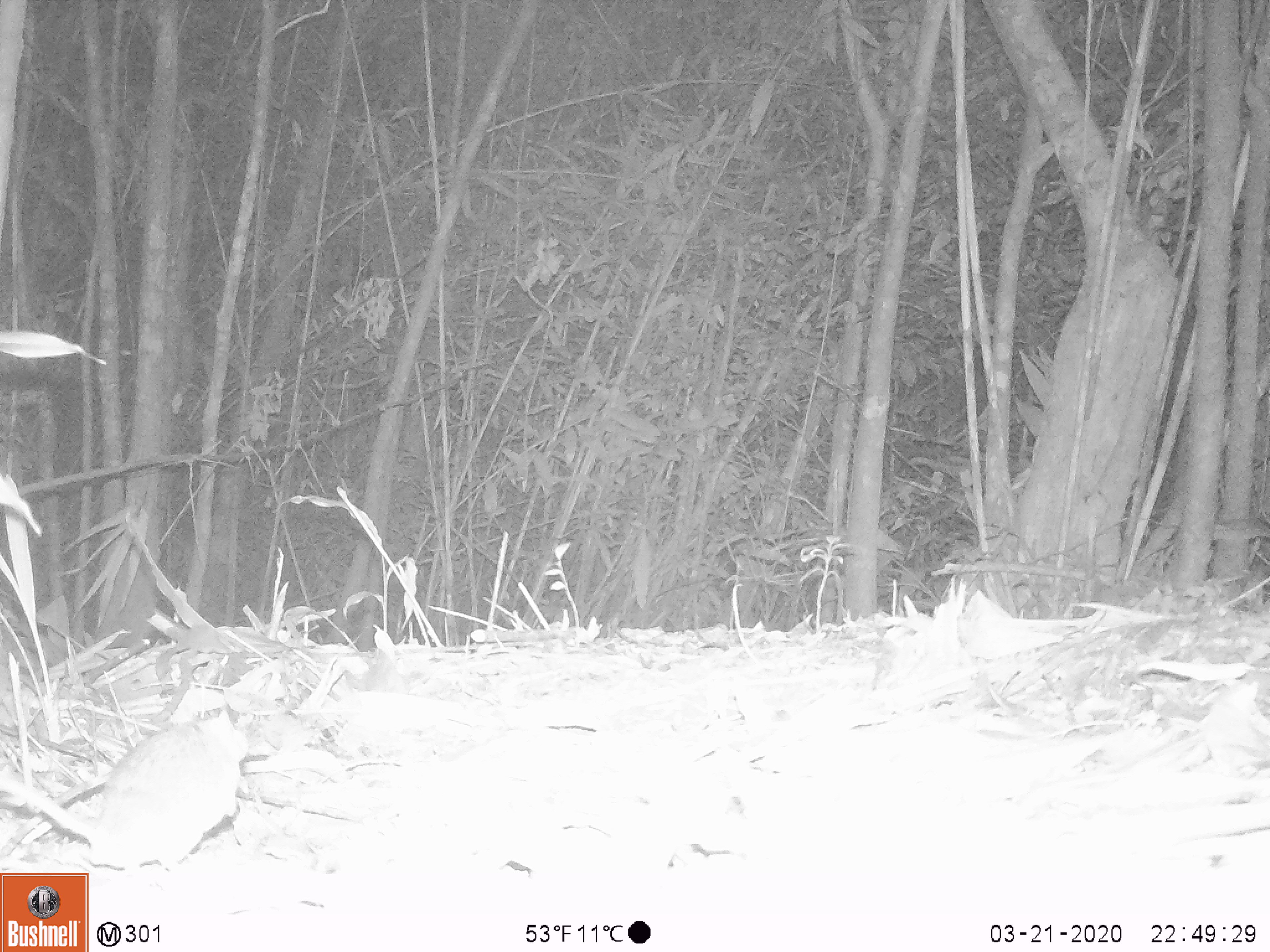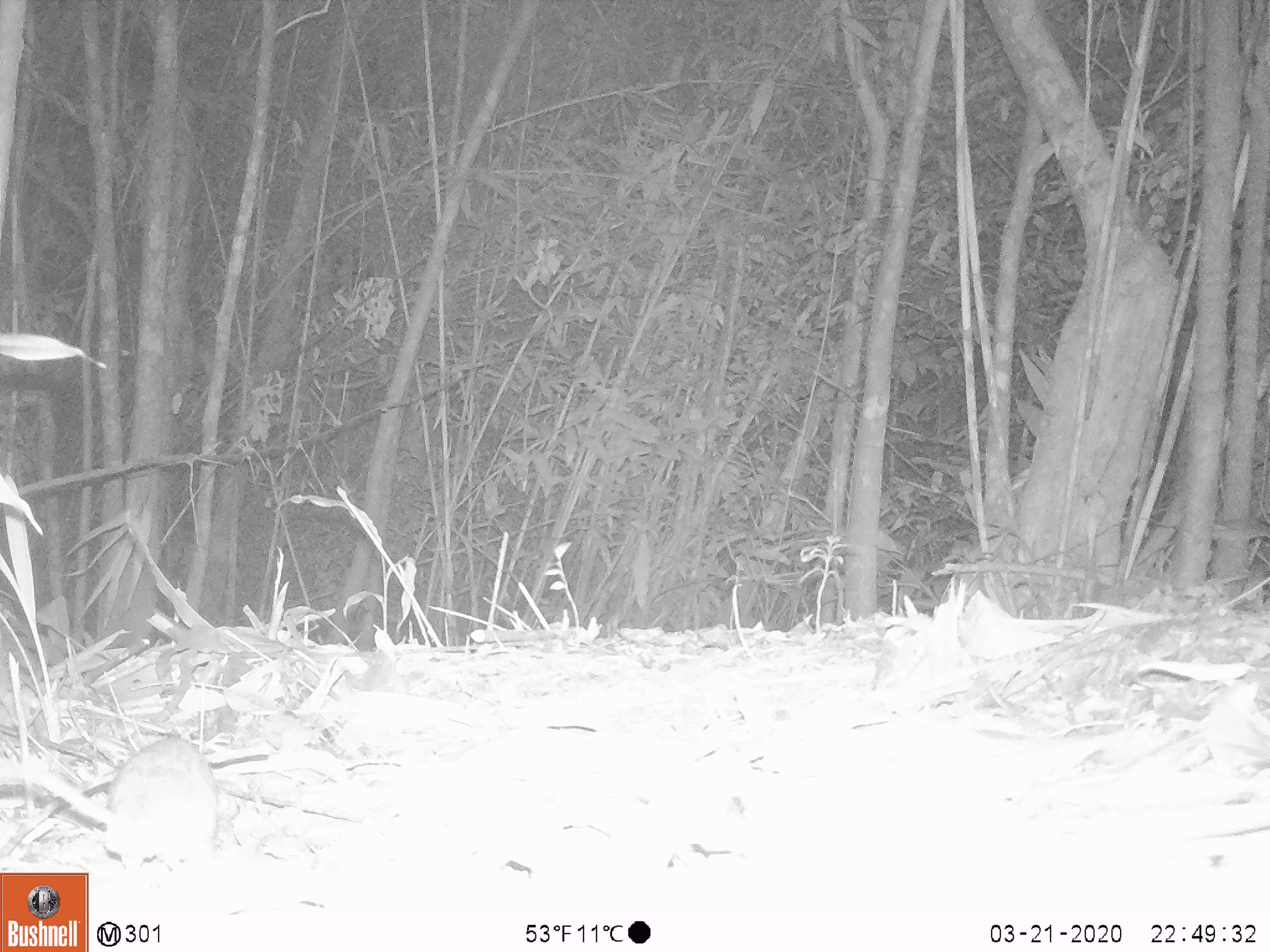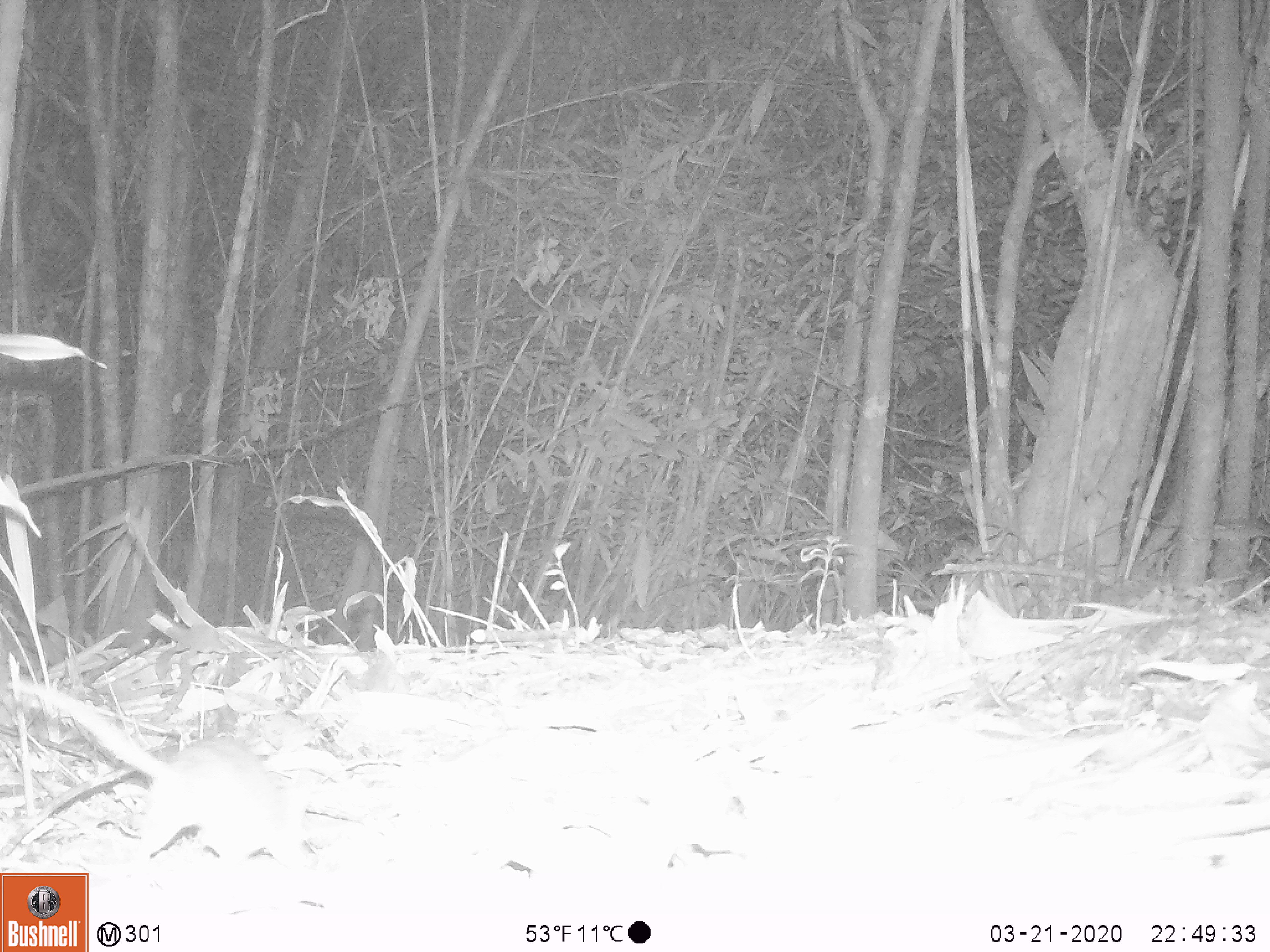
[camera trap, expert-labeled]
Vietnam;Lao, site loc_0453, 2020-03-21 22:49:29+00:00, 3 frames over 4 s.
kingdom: Animalia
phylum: Chordata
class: Aves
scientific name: Aves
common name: bird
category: unidentified bird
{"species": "unidentified bird (bird) (Aves)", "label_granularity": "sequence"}